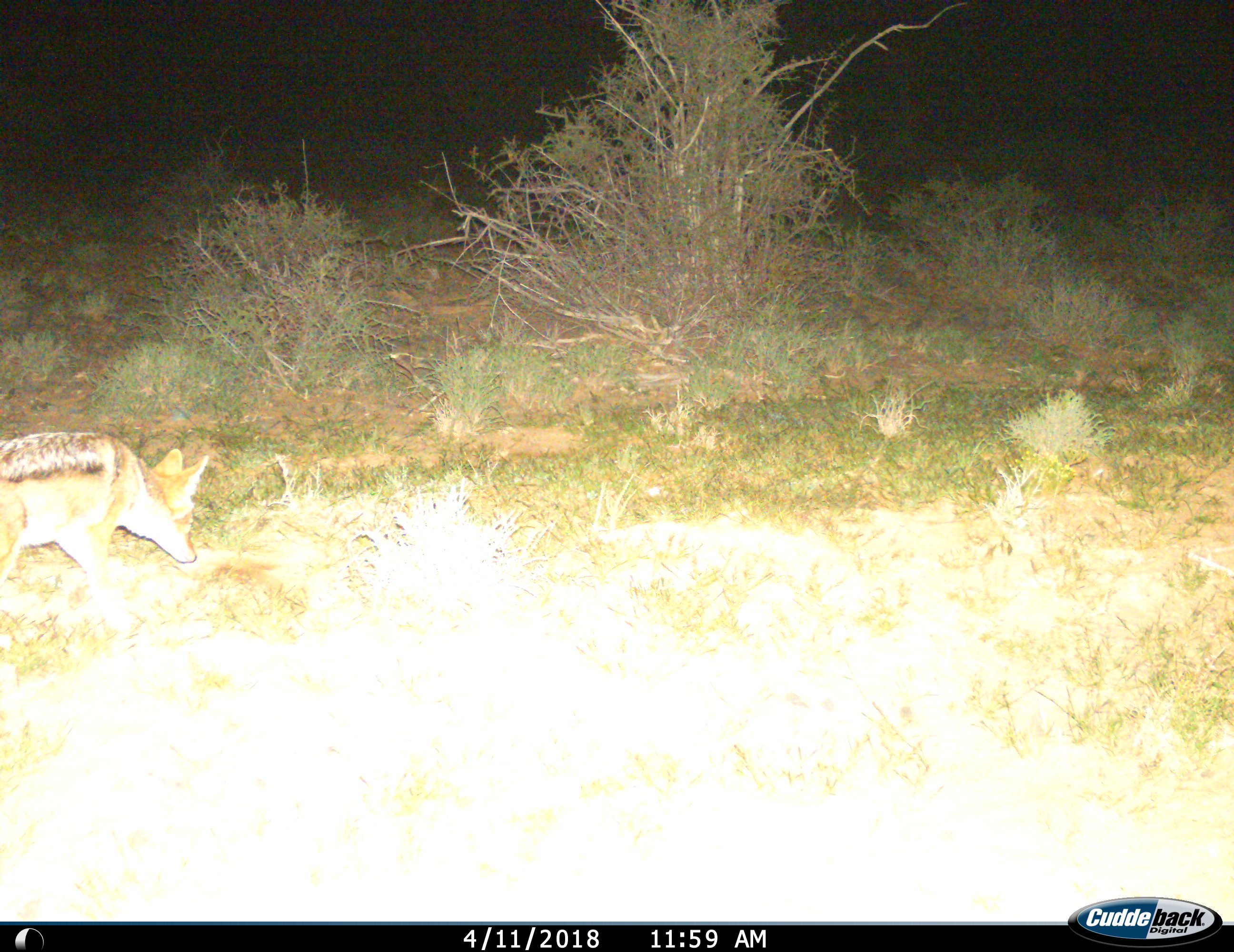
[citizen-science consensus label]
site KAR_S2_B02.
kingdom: Animalia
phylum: Chordata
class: Mammalia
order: Carnivora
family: Canidae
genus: Lupulella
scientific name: Lupulella mesomelas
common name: black-backed jackal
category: jackalblackbacked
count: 1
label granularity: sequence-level